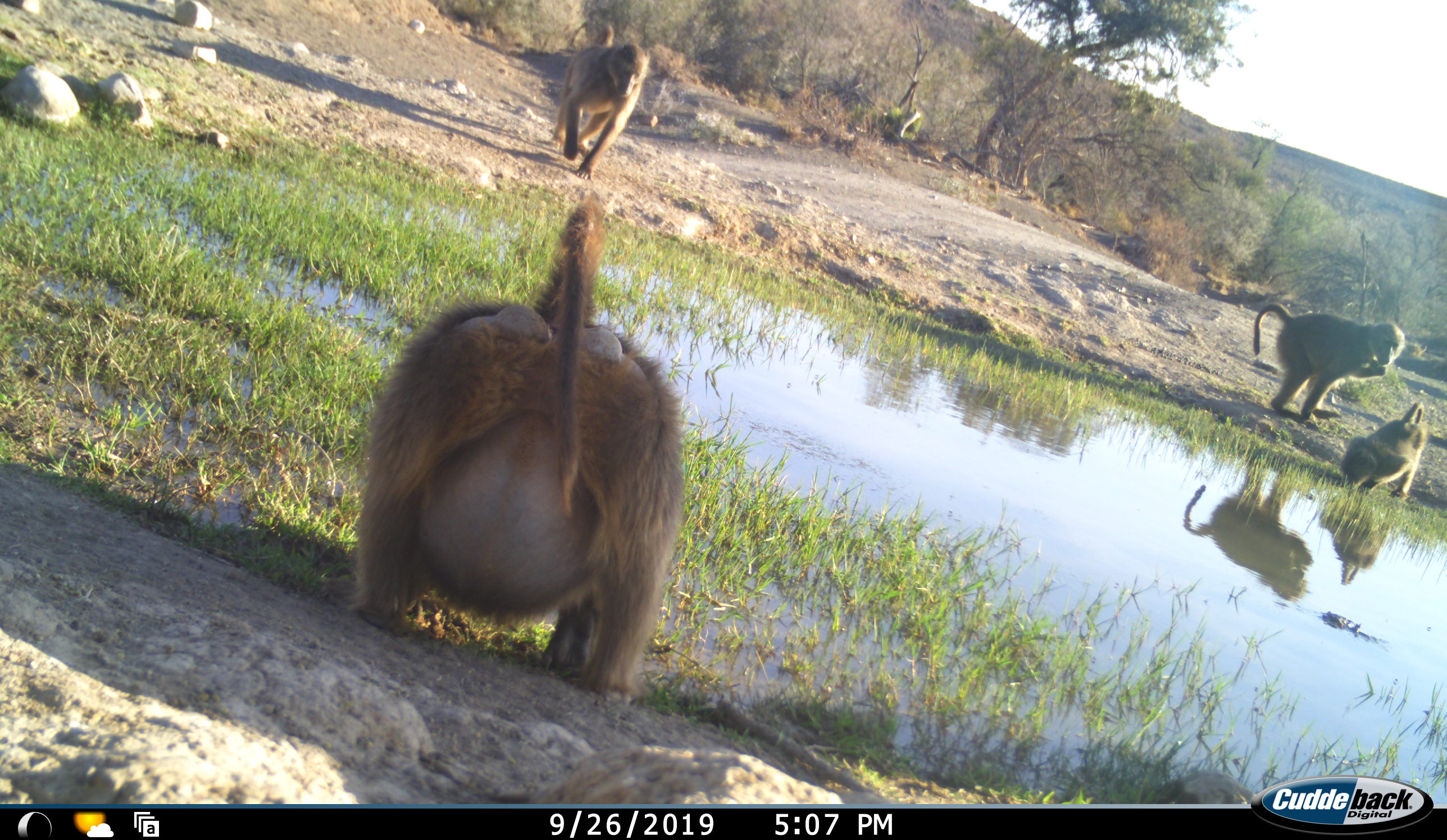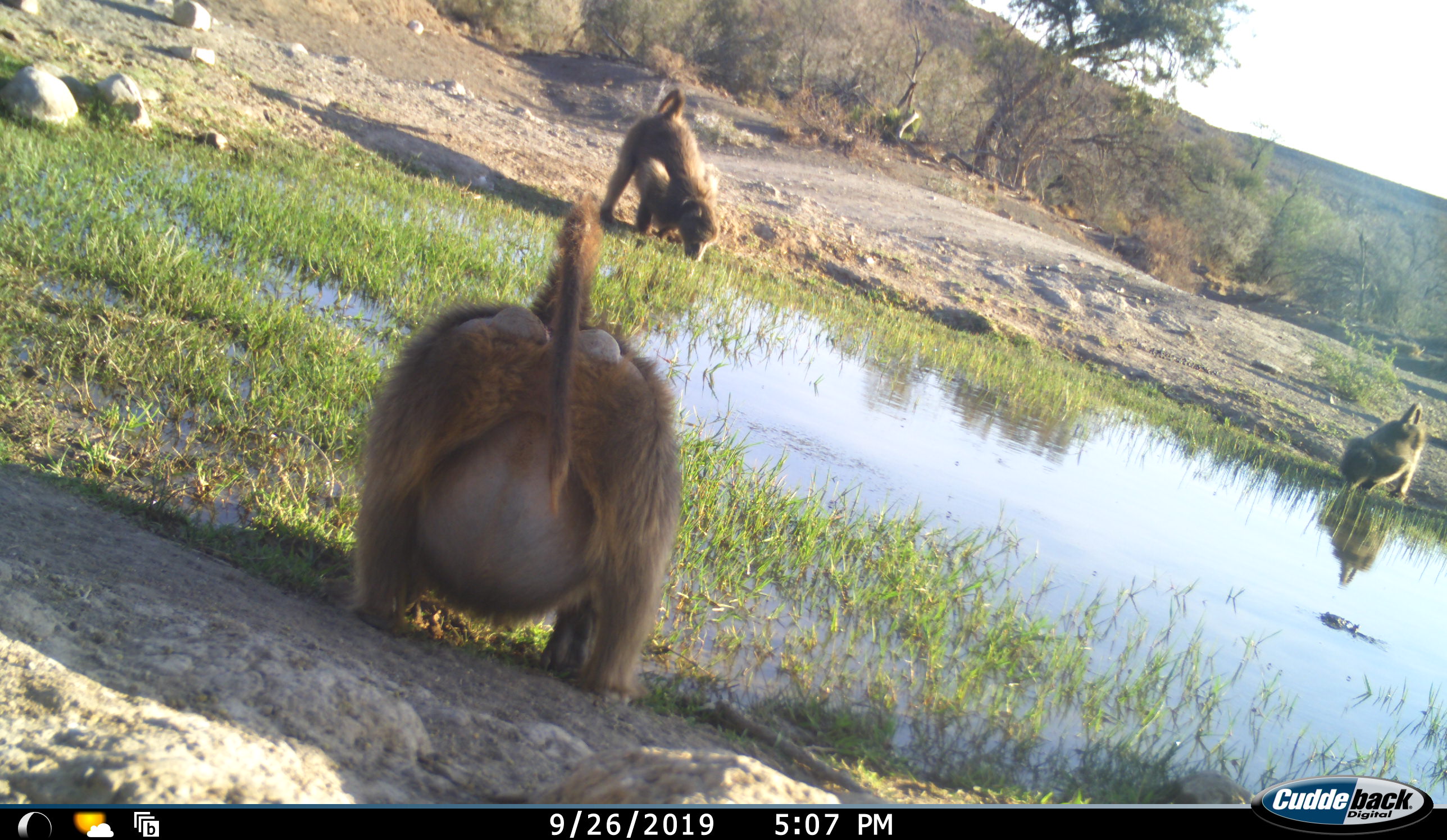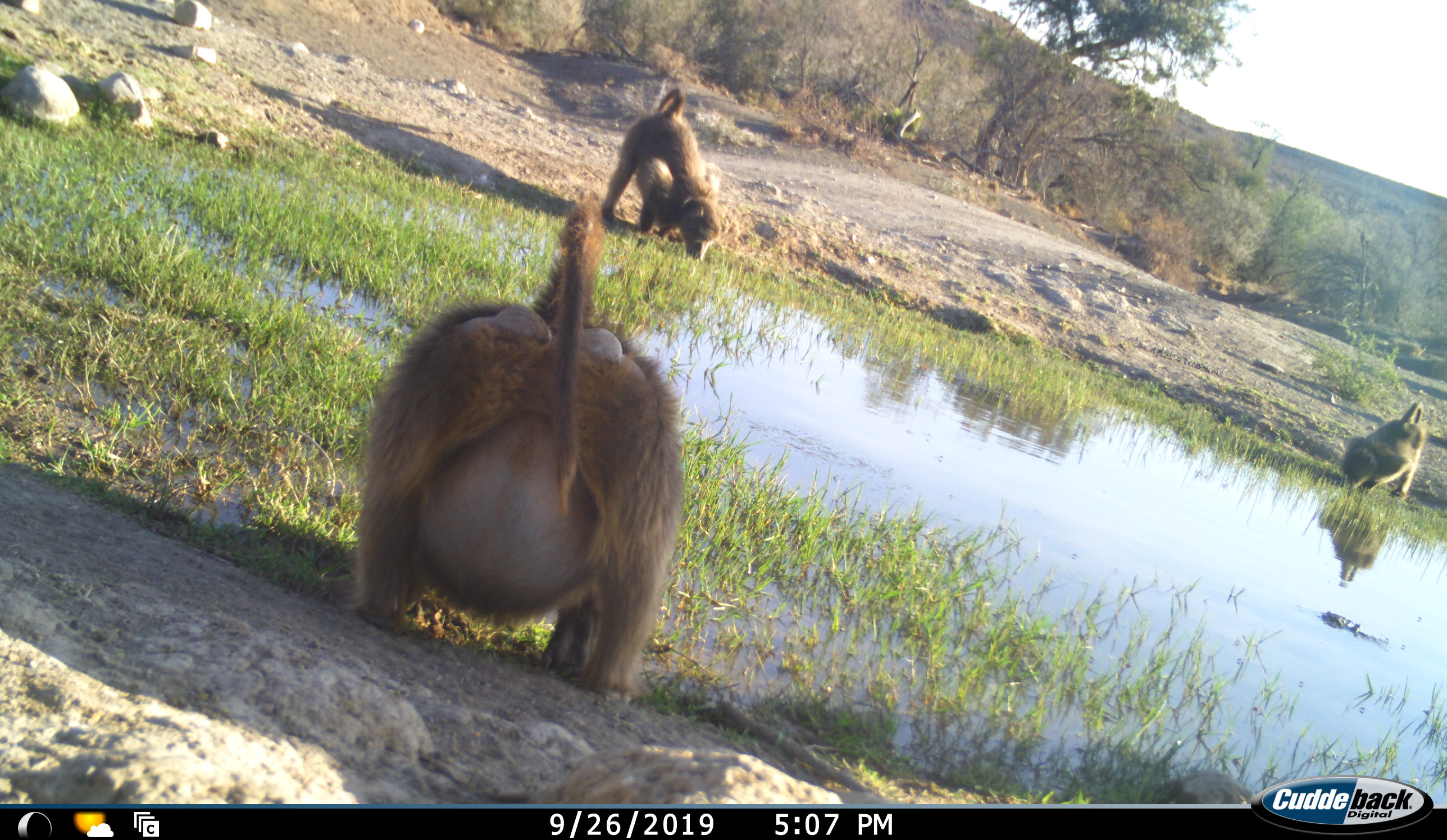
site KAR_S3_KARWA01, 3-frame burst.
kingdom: Animalia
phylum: Chordata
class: Mammalia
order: Primates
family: Cercopithecidae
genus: Papio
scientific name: Papio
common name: baboon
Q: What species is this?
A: Baboon (Papio).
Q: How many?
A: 4.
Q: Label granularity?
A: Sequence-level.